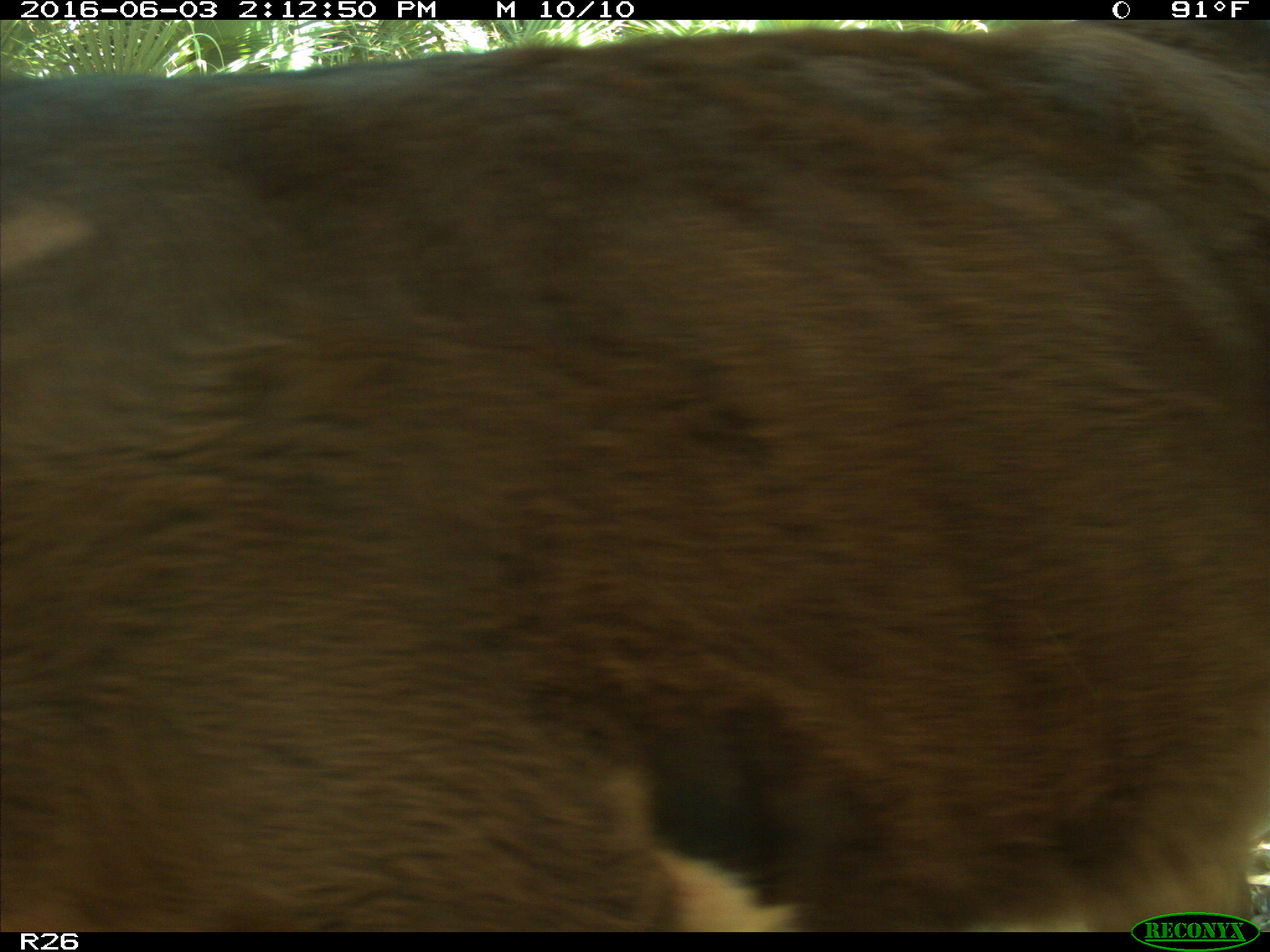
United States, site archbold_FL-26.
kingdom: Animalia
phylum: Chordata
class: Mammalia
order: Artiodactyla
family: Bovidae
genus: Bos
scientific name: Bos taurus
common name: domestic cow